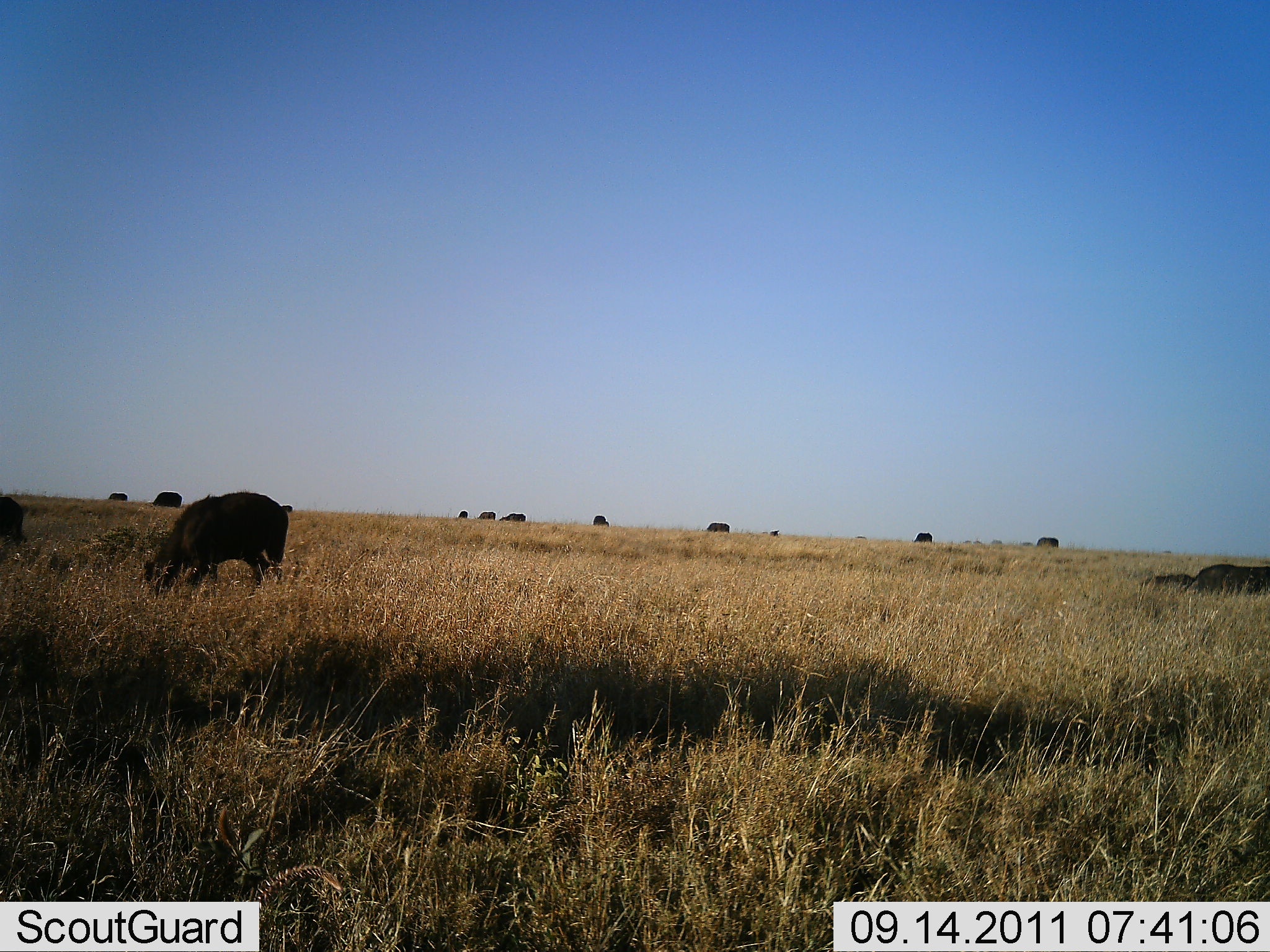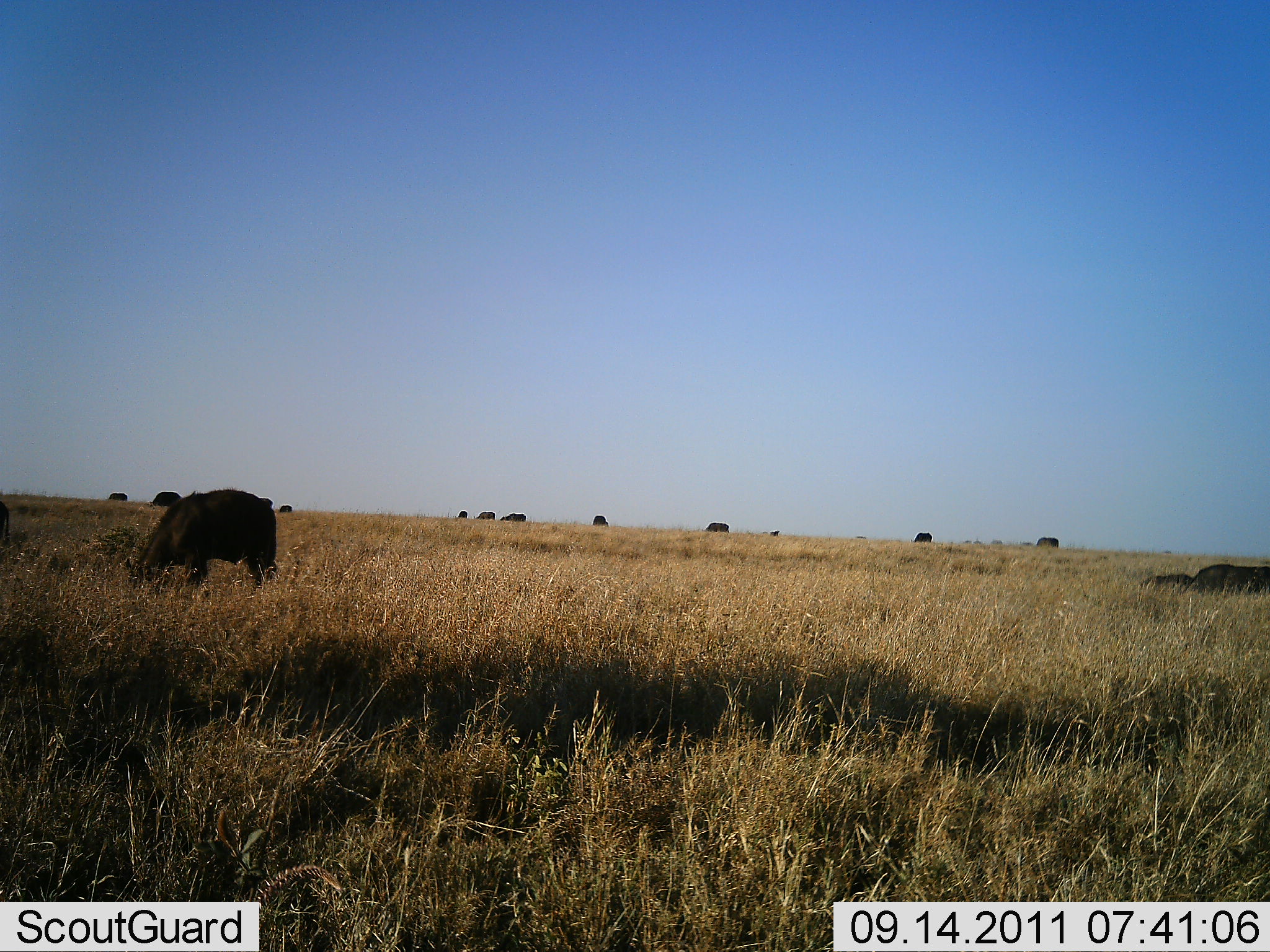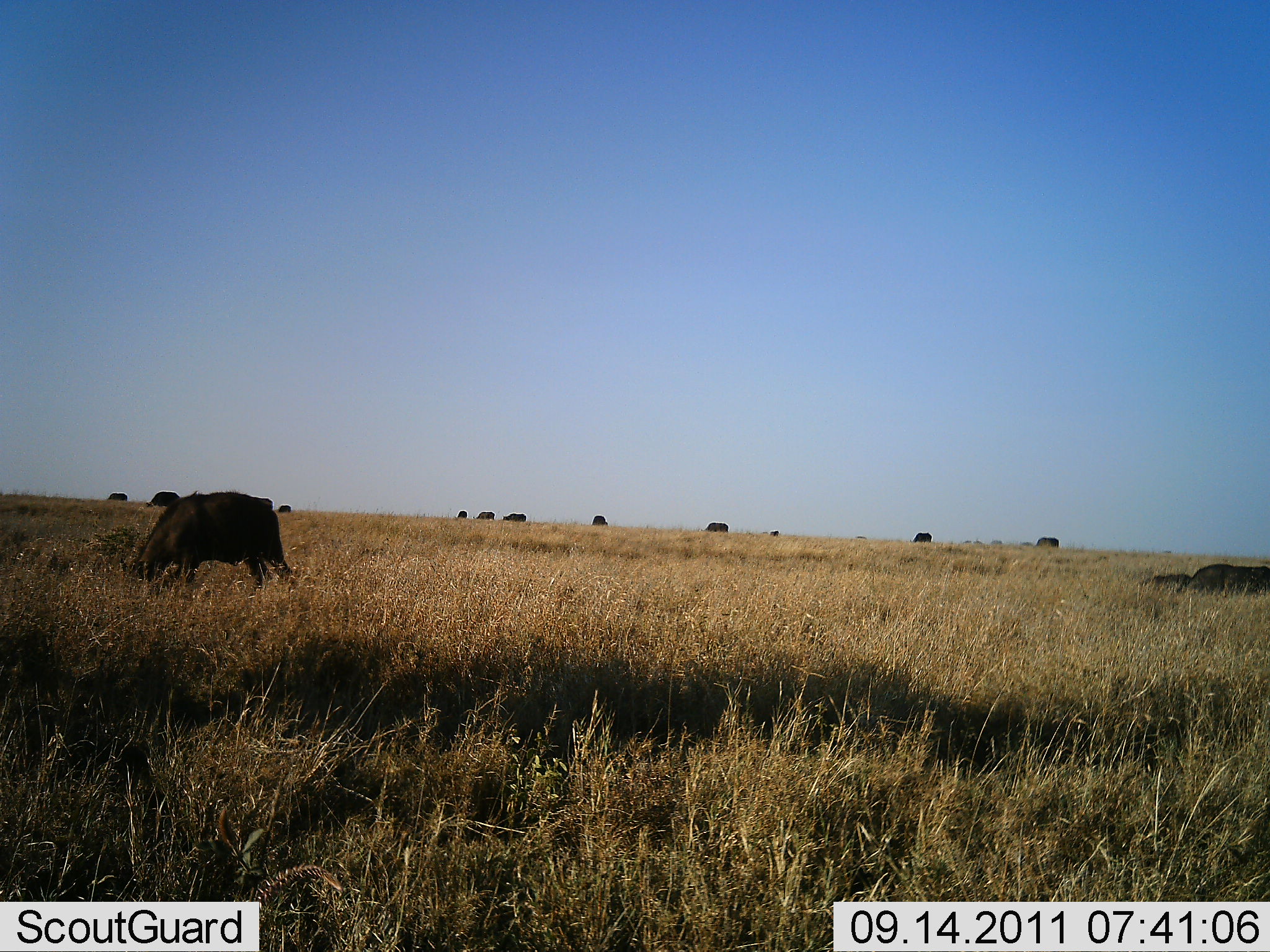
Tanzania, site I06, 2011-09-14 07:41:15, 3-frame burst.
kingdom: Animalia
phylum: Chordata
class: Mammalia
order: Artiodactyla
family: Bovidae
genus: Syncerus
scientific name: Syncerus caffer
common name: cape buffalo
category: buffalo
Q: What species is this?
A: Buffalo (cape buffalo) (Syncerus caffer).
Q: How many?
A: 11-50.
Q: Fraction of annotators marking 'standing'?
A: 15%.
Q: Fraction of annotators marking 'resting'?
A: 15%.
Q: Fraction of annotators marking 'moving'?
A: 15%.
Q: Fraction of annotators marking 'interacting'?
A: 0%.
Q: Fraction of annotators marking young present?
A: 0%.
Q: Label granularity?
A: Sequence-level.